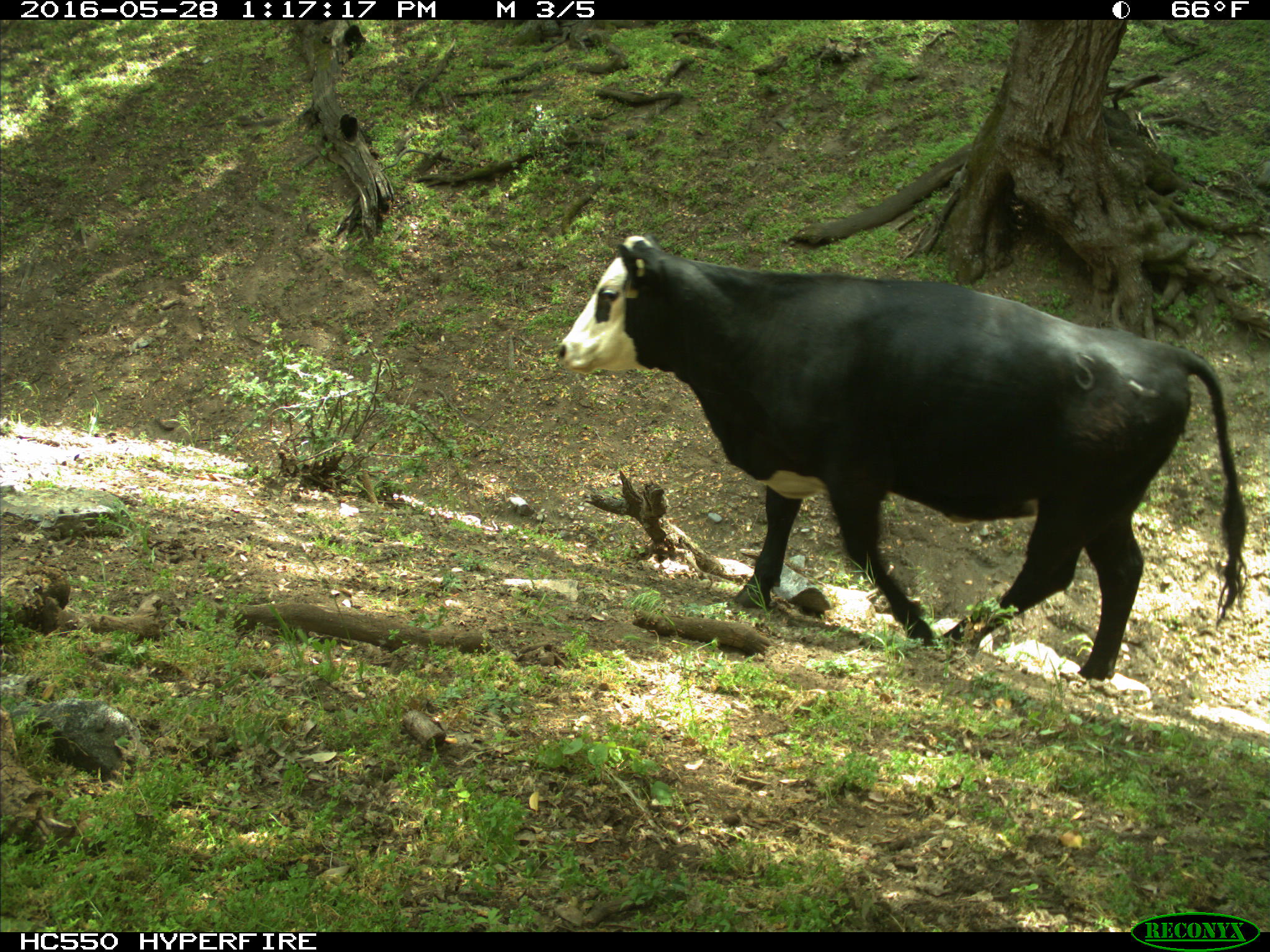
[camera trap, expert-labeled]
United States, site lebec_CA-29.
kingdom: Animalia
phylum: Chordata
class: Mammalia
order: Artiodactyla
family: Bovidae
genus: Bos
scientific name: Bos taurus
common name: domestic cow